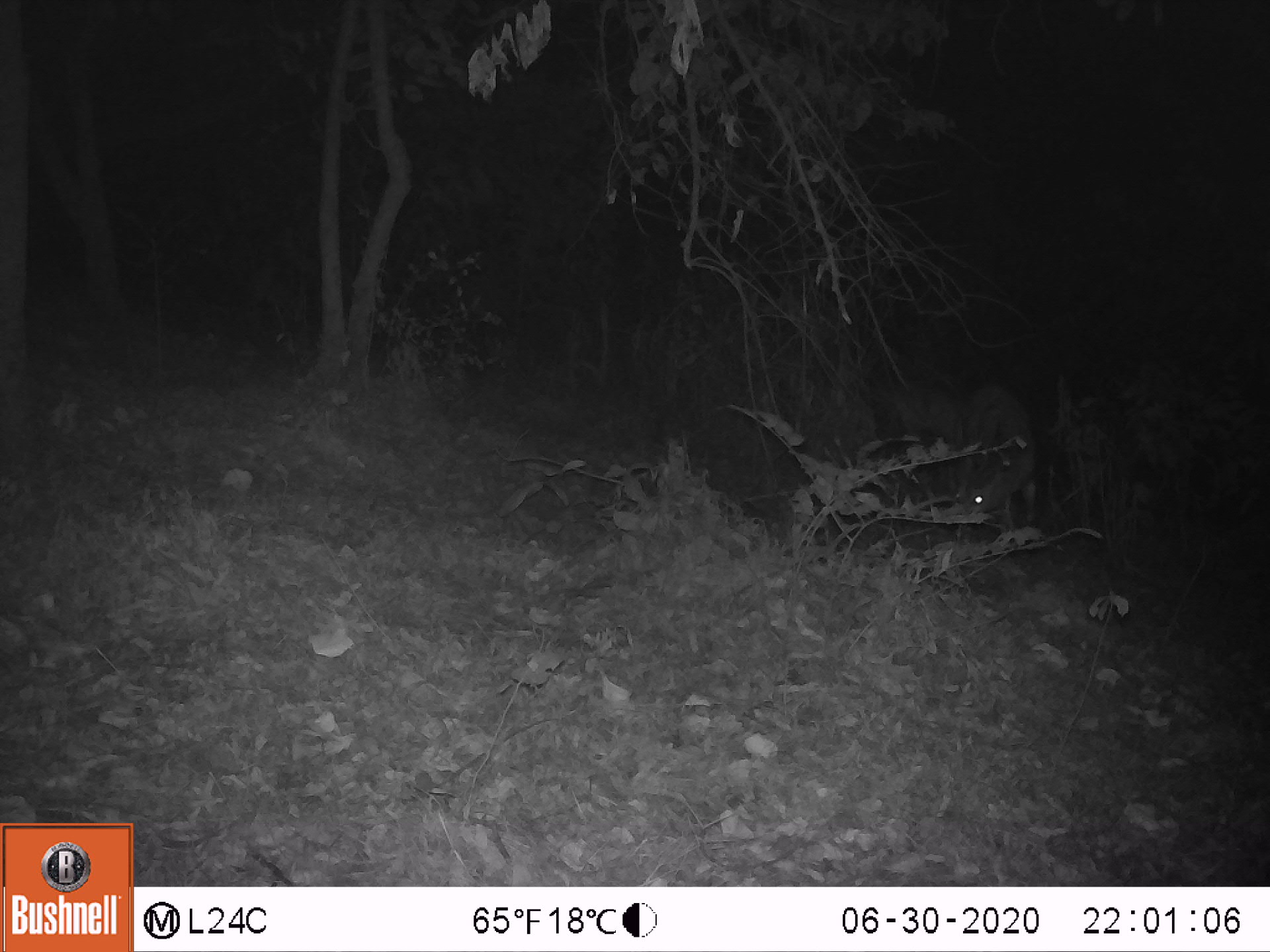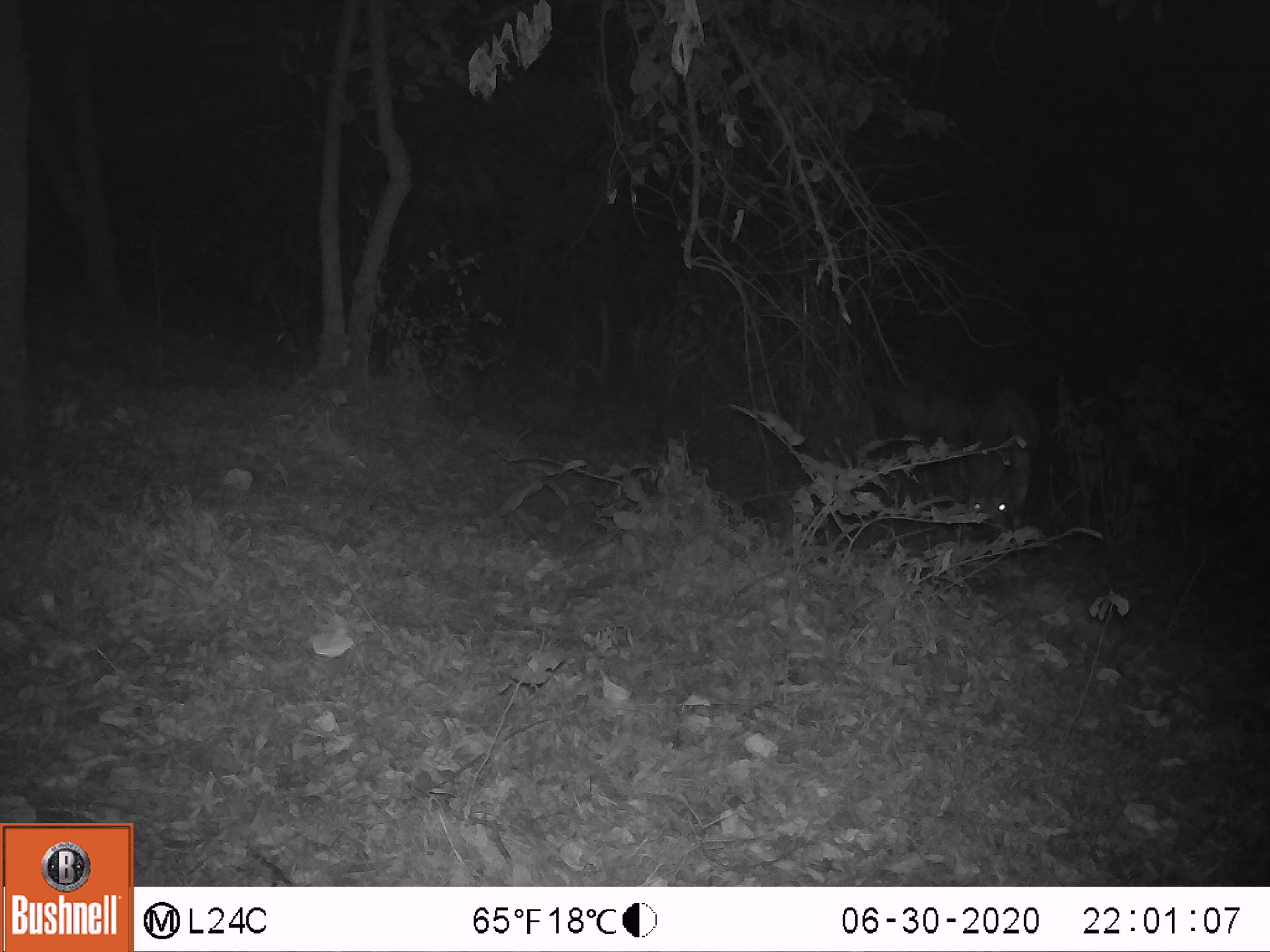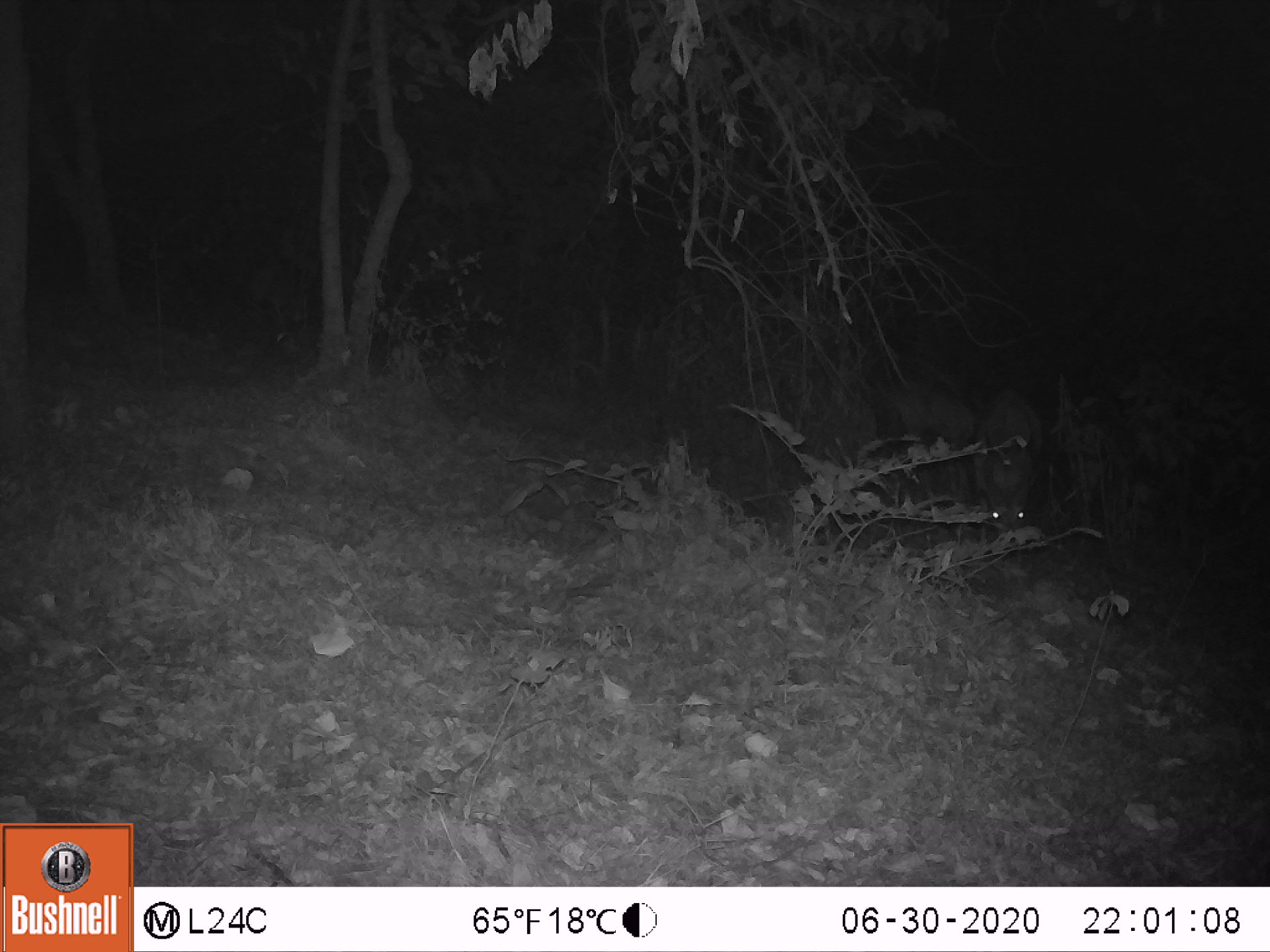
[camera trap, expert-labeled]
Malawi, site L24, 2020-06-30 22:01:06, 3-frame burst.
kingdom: Animalia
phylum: Chordata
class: Mammalia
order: Artiodactyla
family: Bovidae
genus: Tragelaphus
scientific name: Tragelaphus sylvaticus sylvaticus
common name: cape bushbuck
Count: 1.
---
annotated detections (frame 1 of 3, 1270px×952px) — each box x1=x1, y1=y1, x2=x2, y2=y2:
cape bushbuck: x1=955, y1=381, x2=1046, y2=544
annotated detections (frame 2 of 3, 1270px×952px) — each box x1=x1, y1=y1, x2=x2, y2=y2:
cape bushbuck: x1=938, y1=375, x2=1040, y2=553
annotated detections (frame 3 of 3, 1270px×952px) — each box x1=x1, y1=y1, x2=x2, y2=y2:
cape bushbuck: x1=964, y1=376, x2=1054, y2=553